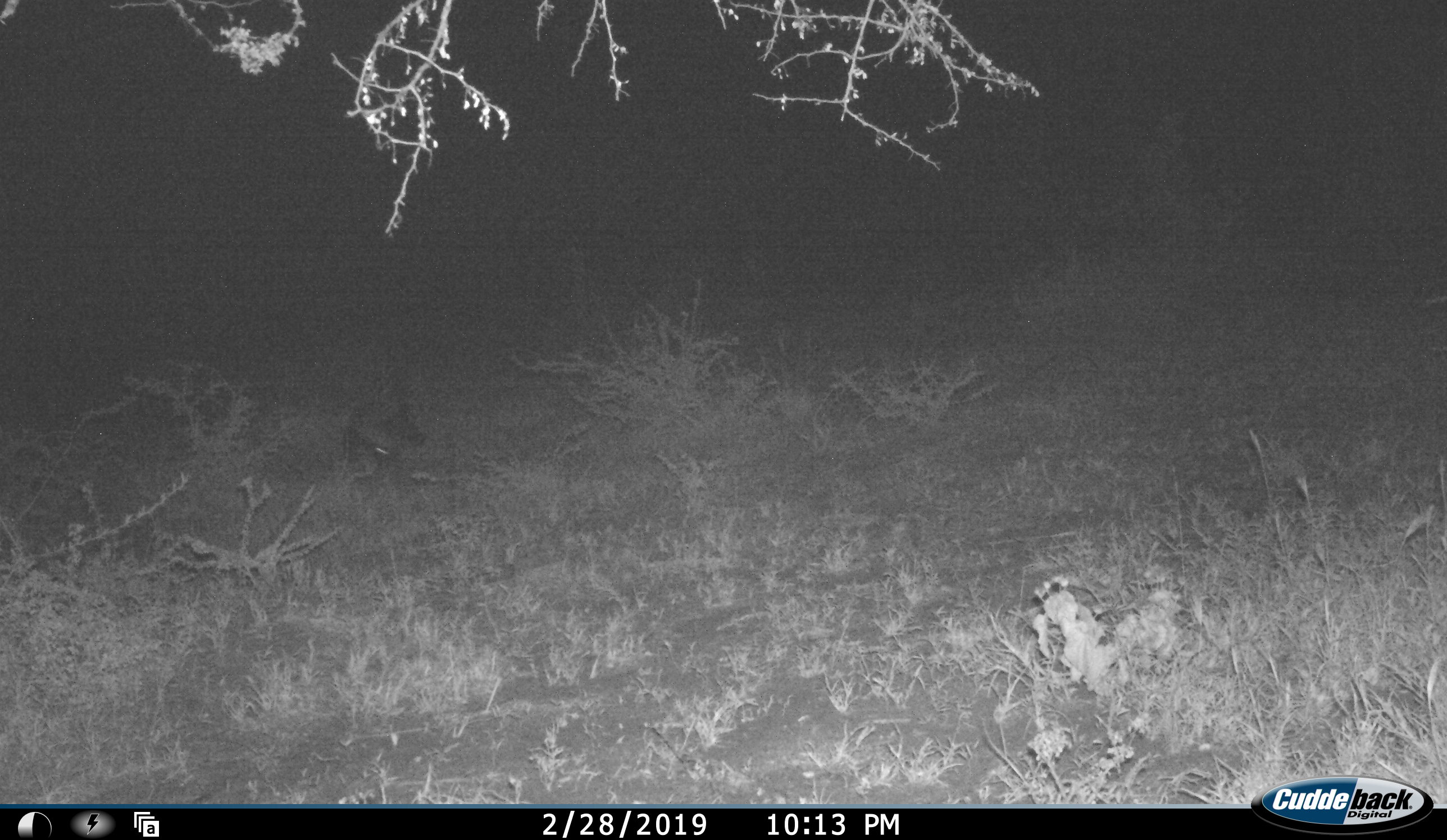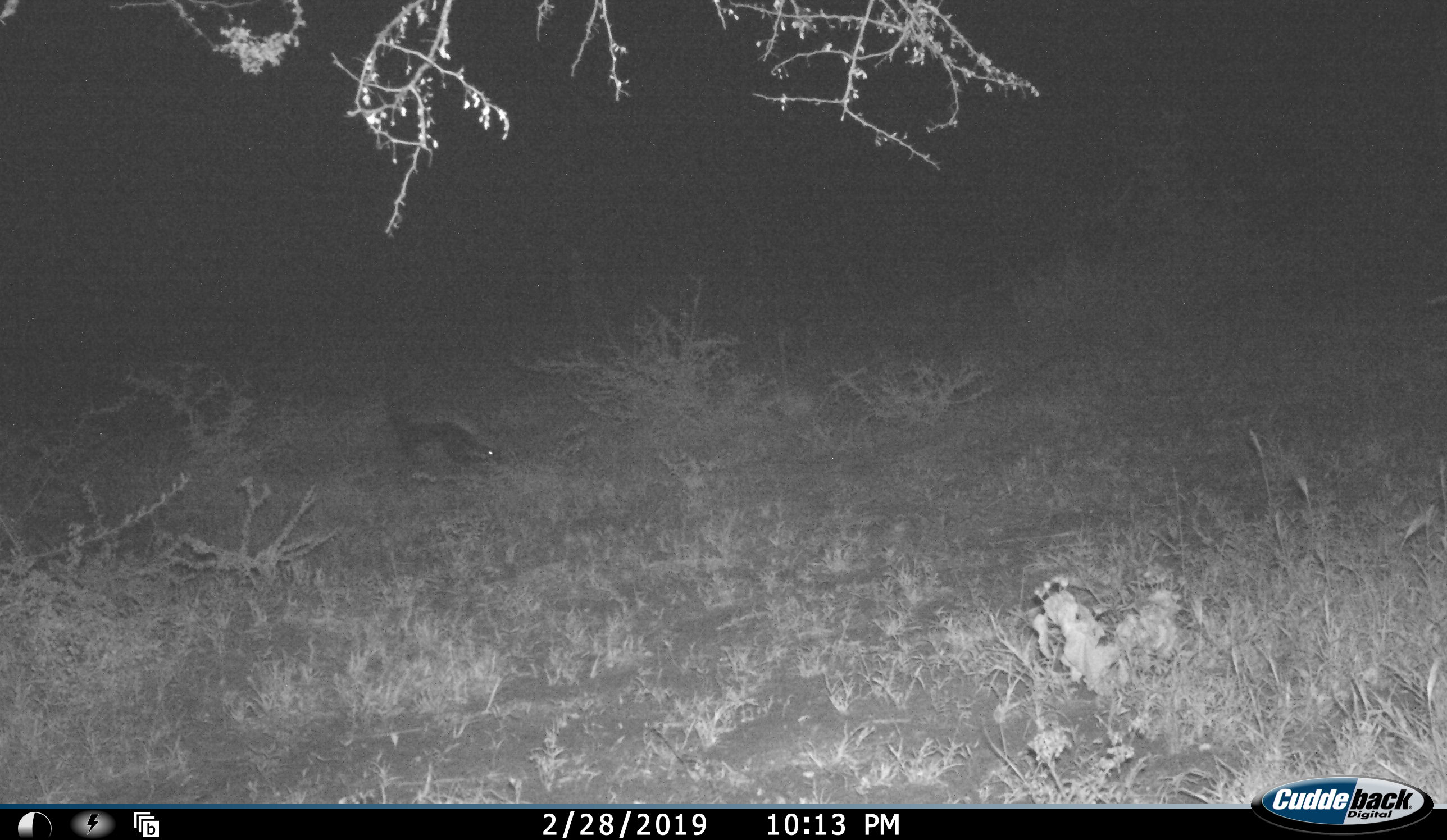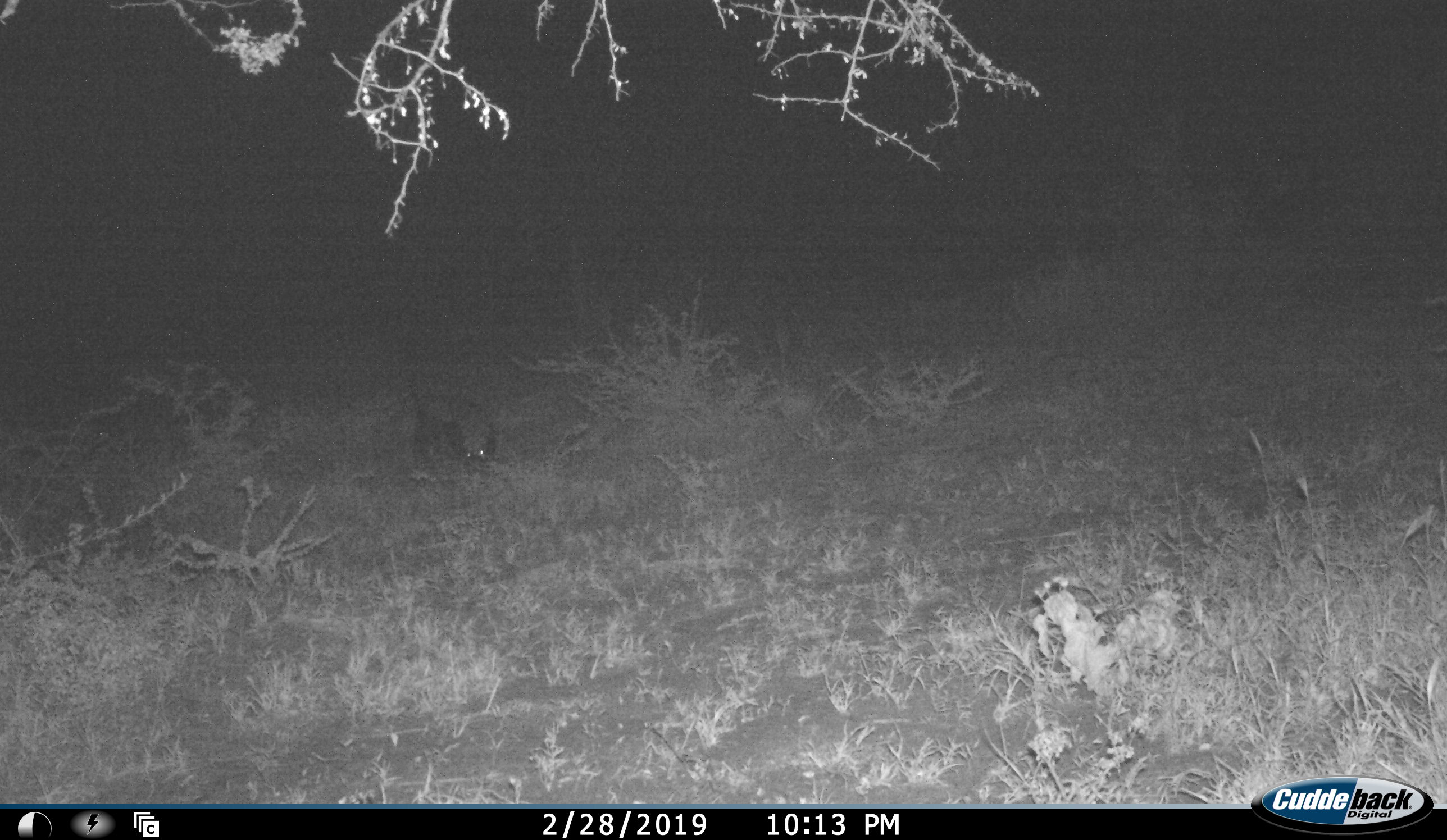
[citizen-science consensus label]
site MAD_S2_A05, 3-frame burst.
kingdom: Animalia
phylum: Chordata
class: Mammalia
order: Carnivora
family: Mustelidae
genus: Mellivora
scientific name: Mellivora capensis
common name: honey badger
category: honeybadger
Honeybadger (honey badger) (Mellivora capensis), count 1. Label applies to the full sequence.